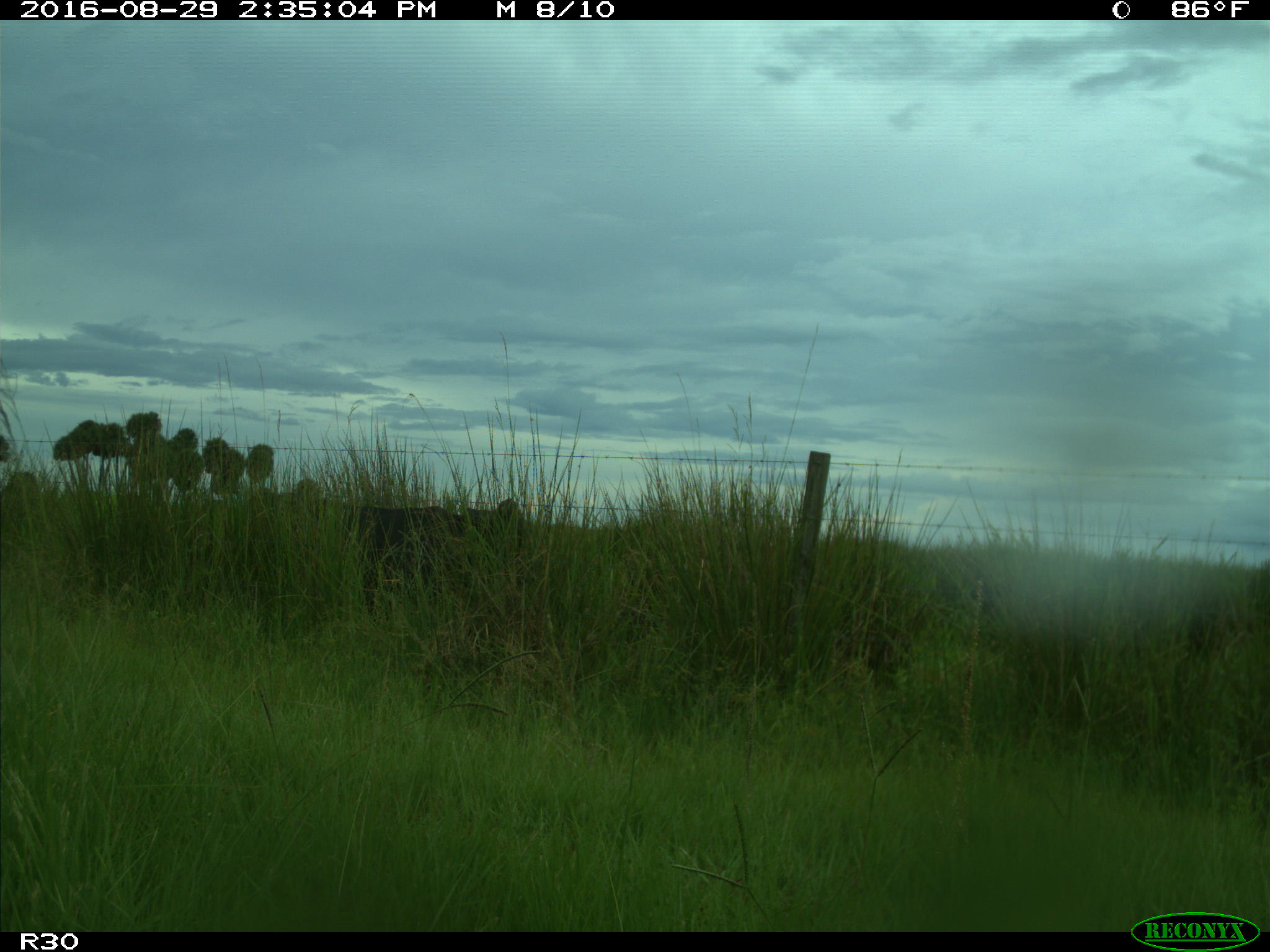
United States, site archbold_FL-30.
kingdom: Animalia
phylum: Chordata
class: Mammalia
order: Artiodactyla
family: Bovidae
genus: Bos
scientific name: Bos taurus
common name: domestic cow